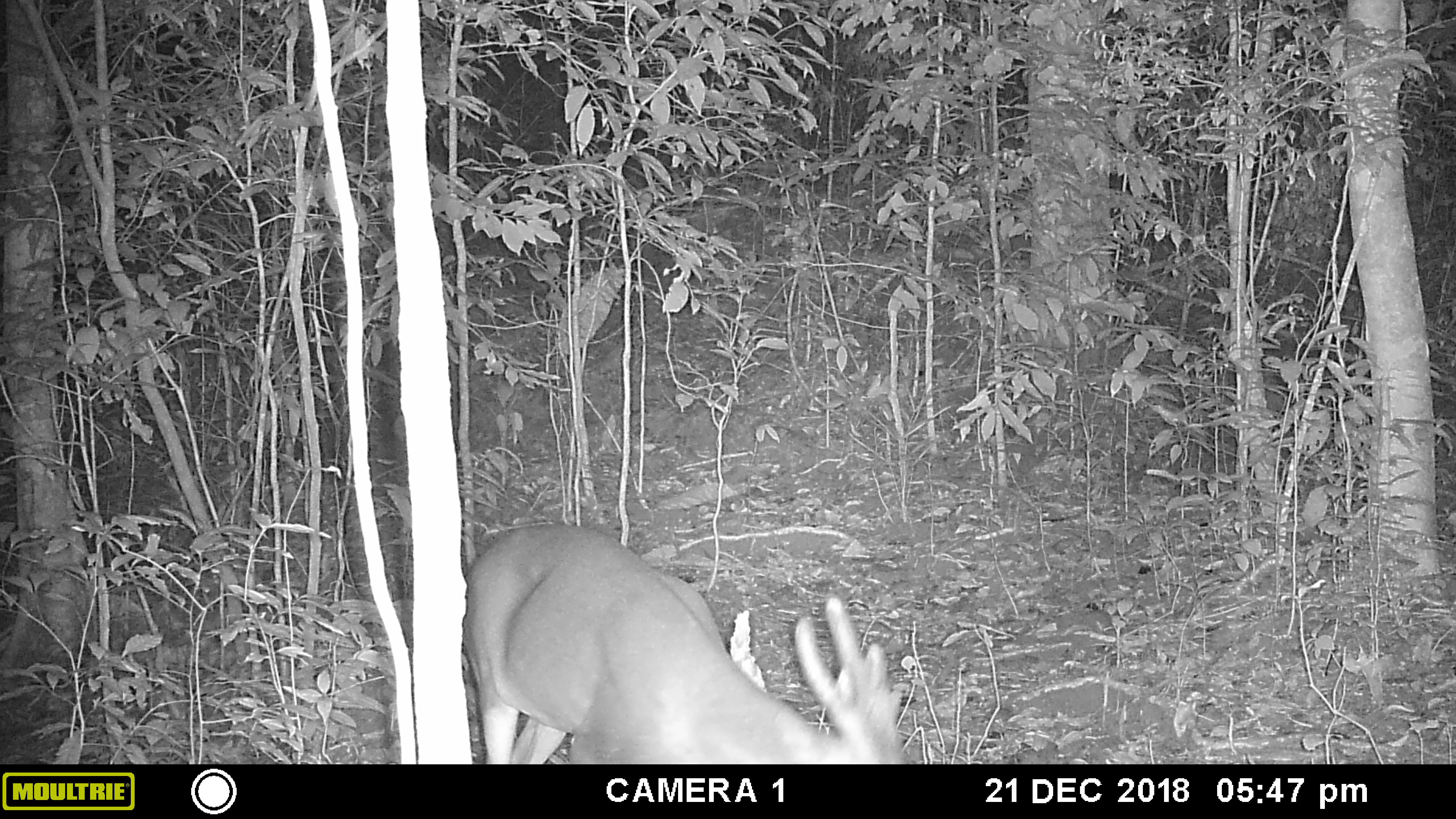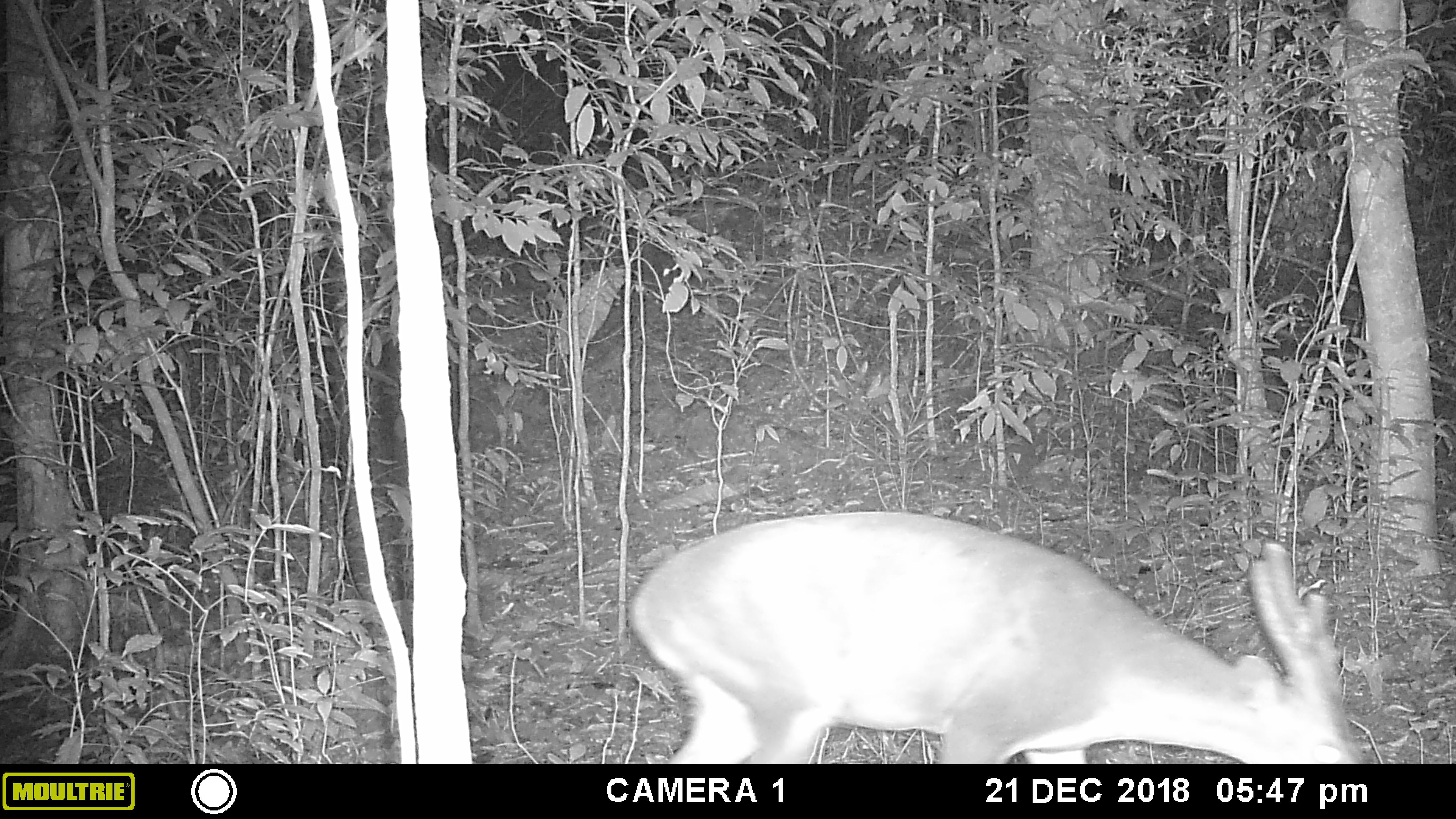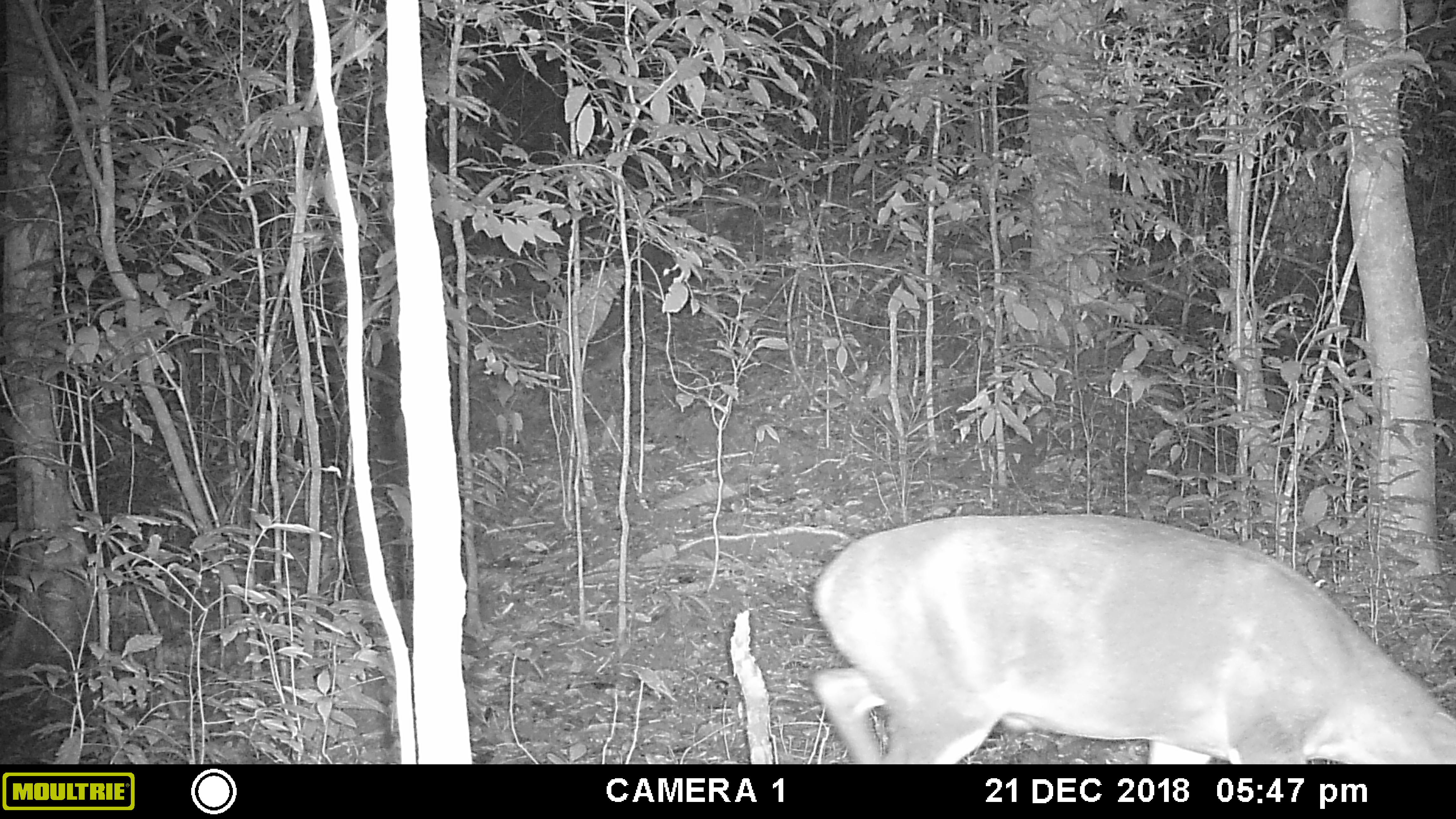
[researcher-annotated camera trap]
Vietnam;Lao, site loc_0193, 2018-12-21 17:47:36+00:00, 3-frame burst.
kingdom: Animalia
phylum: Chordata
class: Mammalia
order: Artiodactyla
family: Cervidae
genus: Muntiacus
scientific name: Muntiacus vuquangensis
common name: large-antlered muntjac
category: large antlered muntjac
Large antlered muntjac (large-antlered muntjac) (Muntiacus vuquangensis). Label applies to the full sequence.